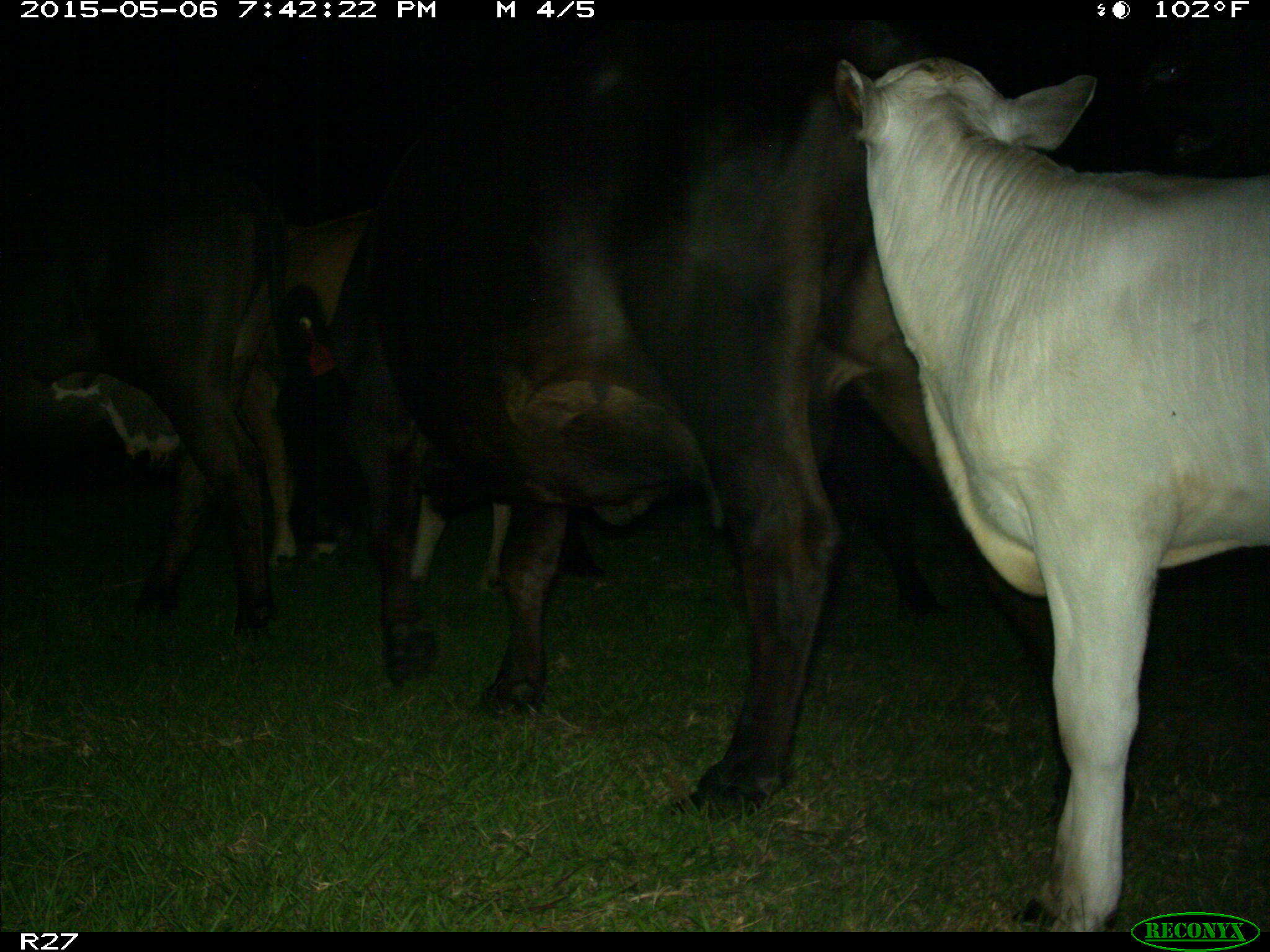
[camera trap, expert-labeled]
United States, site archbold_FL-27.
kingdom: Animalia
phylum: Chordata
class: Mammalia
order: Artiodactyla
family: Bovidae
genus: Bos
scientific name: Bos taurus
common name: domestic cow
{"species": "Bos taurus (domestic cow)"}